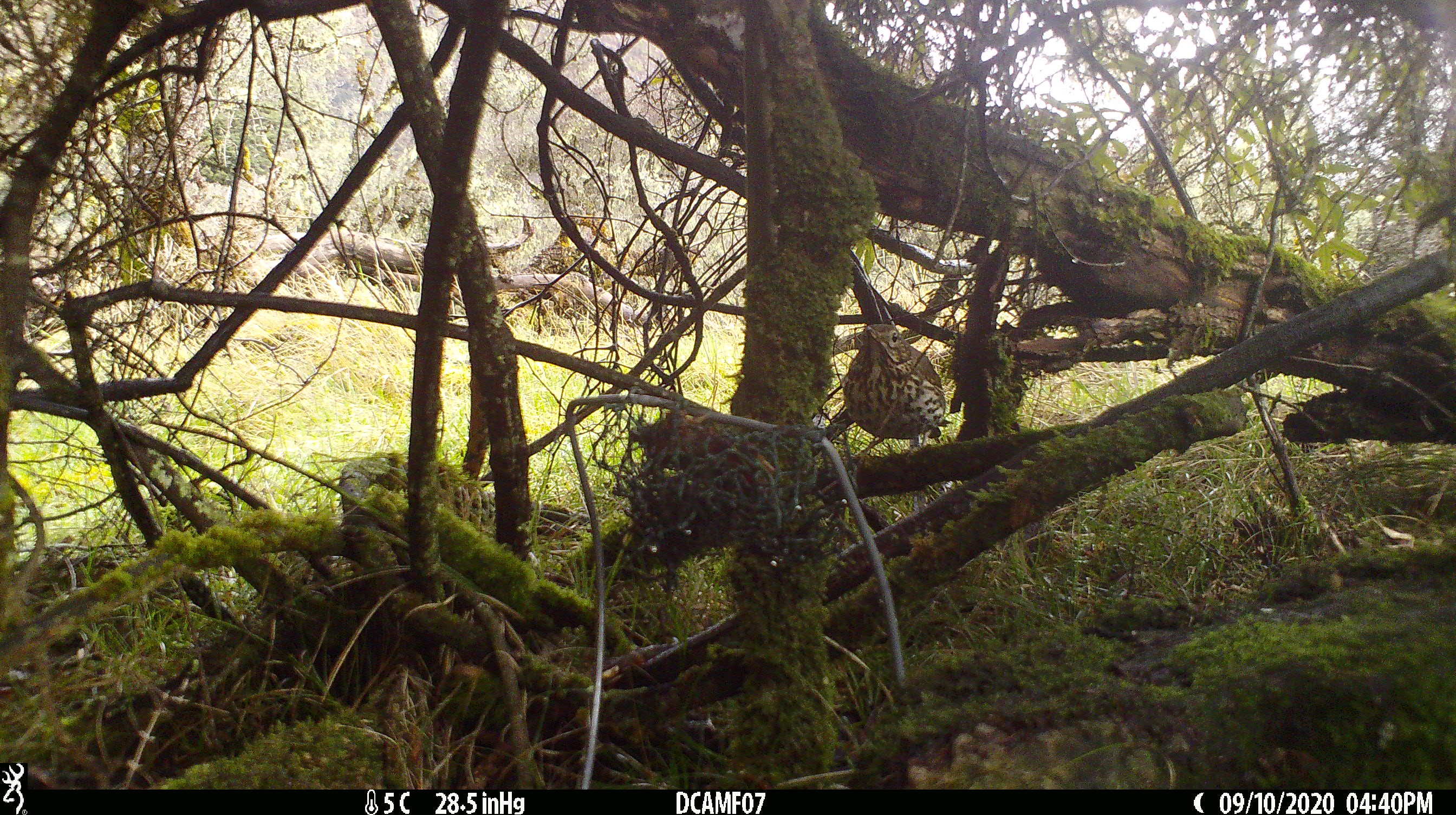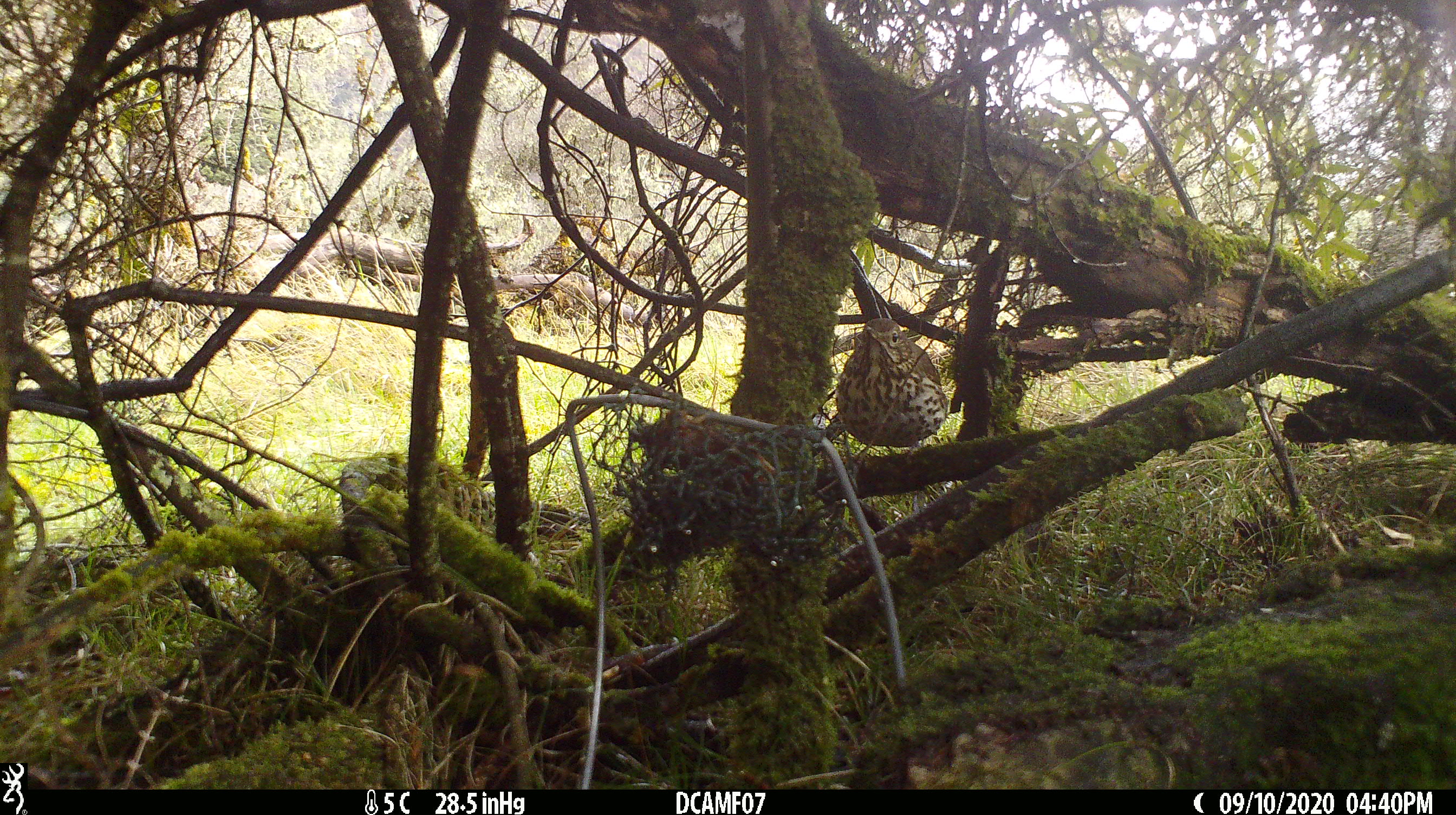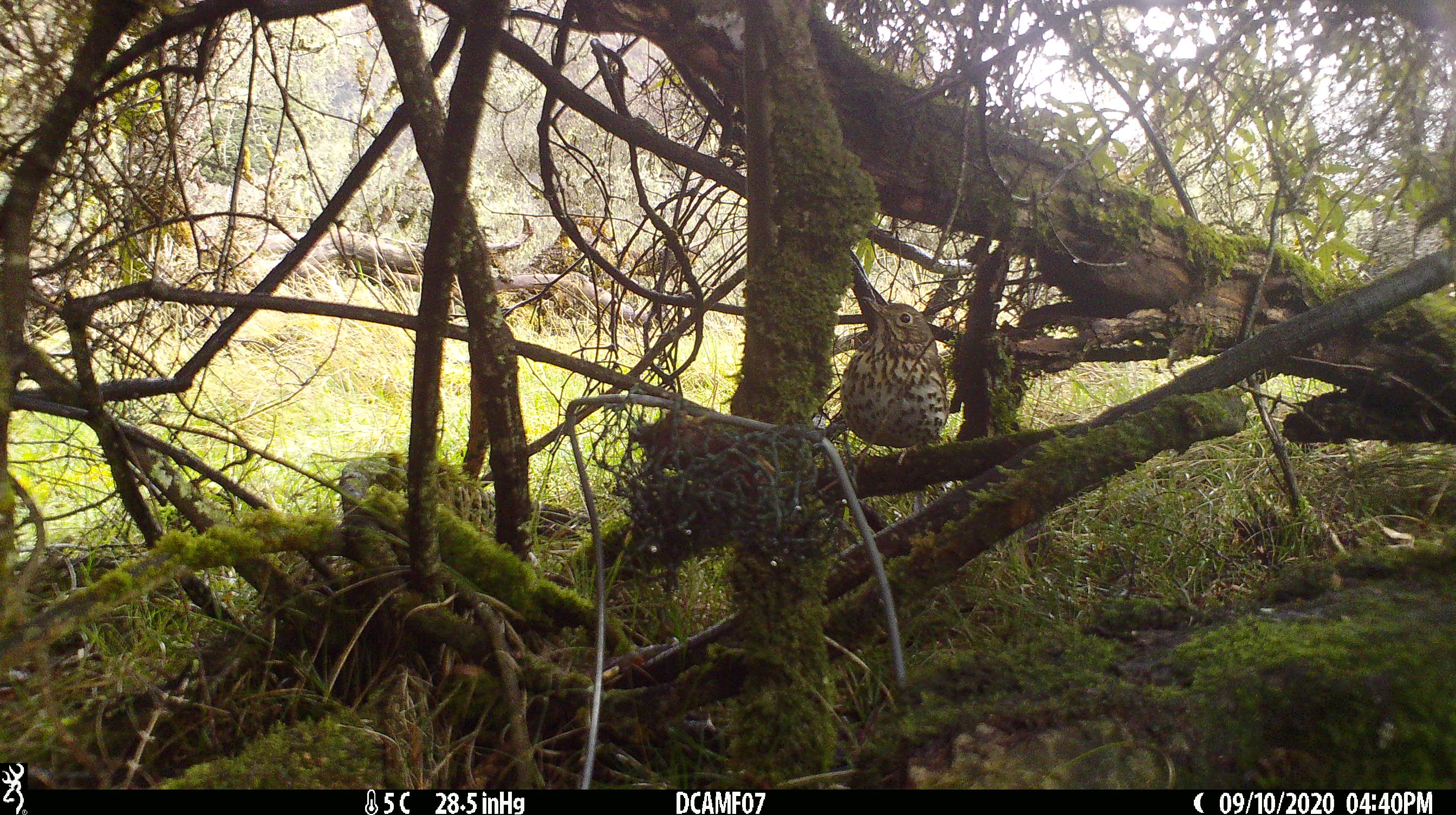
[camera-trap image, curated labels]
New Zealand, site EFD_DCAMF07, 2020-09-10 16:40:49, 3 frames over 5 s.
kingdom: Animalia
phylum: Chordata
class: Aves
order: Passeriformes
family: Turdidae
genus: Turdus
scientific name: Turdus philomelos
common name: song thrush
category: thrush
Thrush (song thrush) (Turdus philomelos).